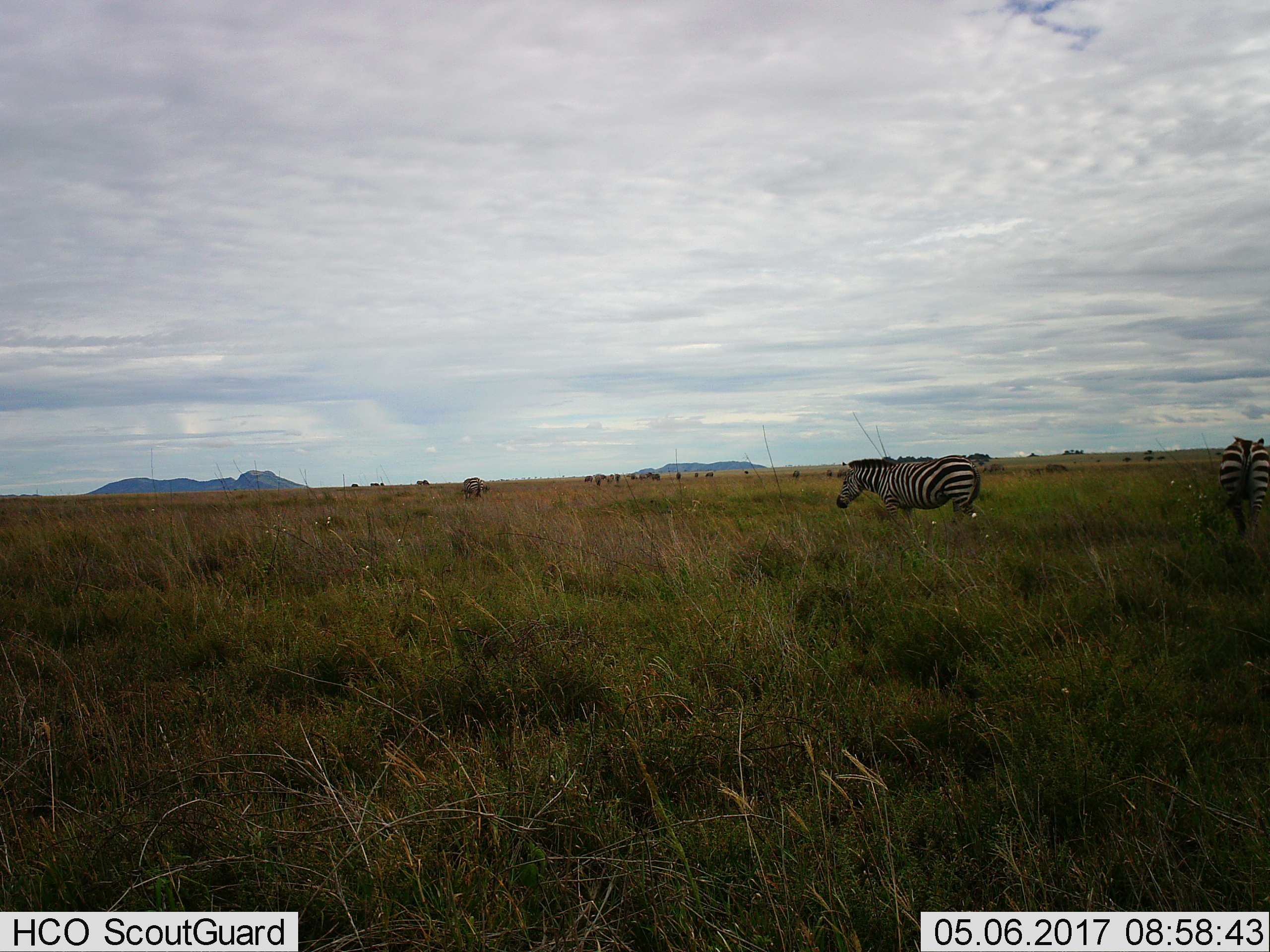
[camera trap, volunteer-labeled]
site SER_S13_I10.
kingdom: Animalia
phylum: Chordata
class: Mammalia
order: Perissodactyla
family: Equidae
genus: Equus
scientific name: Equus quagga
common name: plains zebra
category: zebraplains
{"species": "zebraplains (plains zebra) (Equus quagga)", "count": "11-50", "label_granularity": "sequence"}